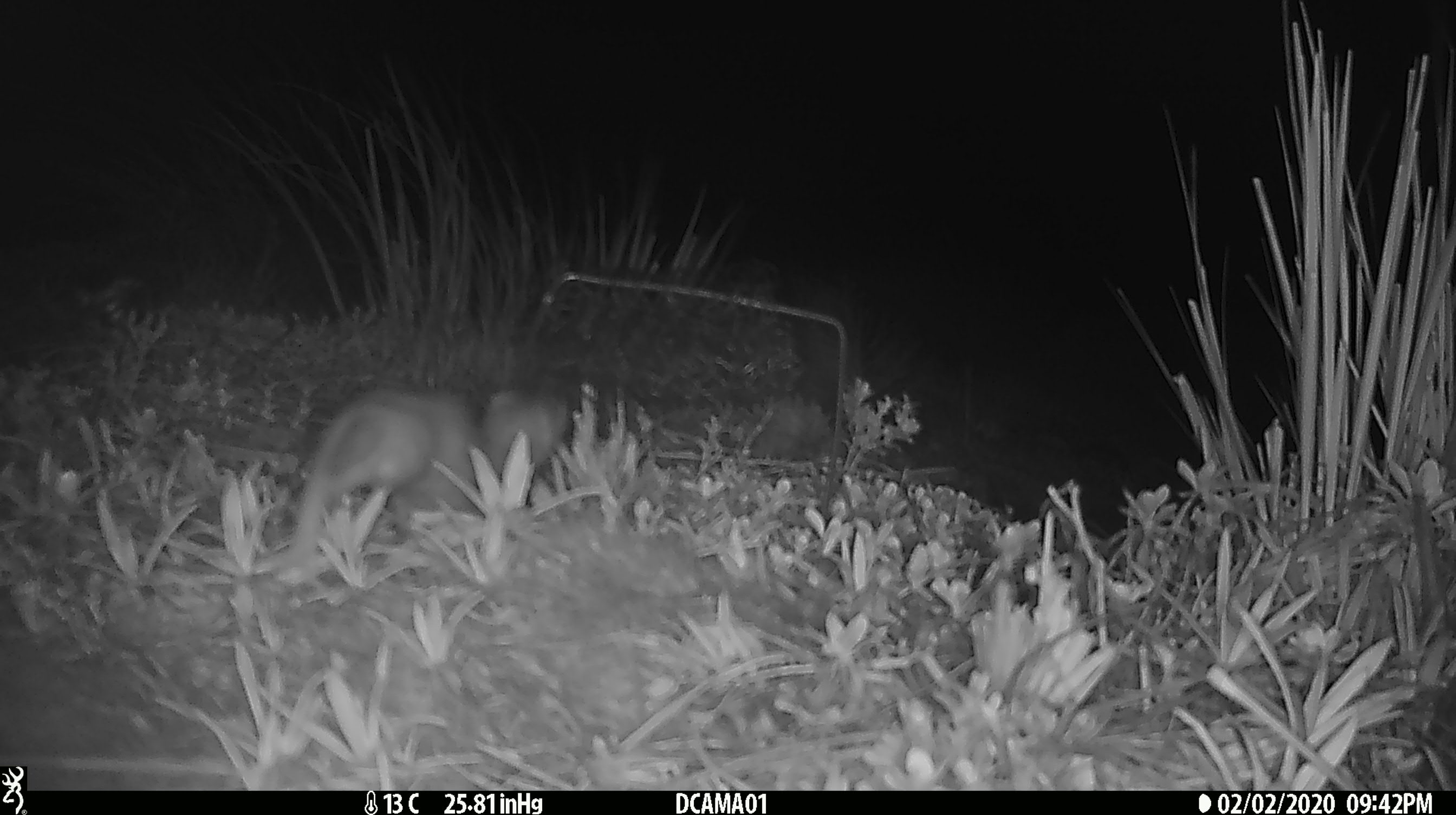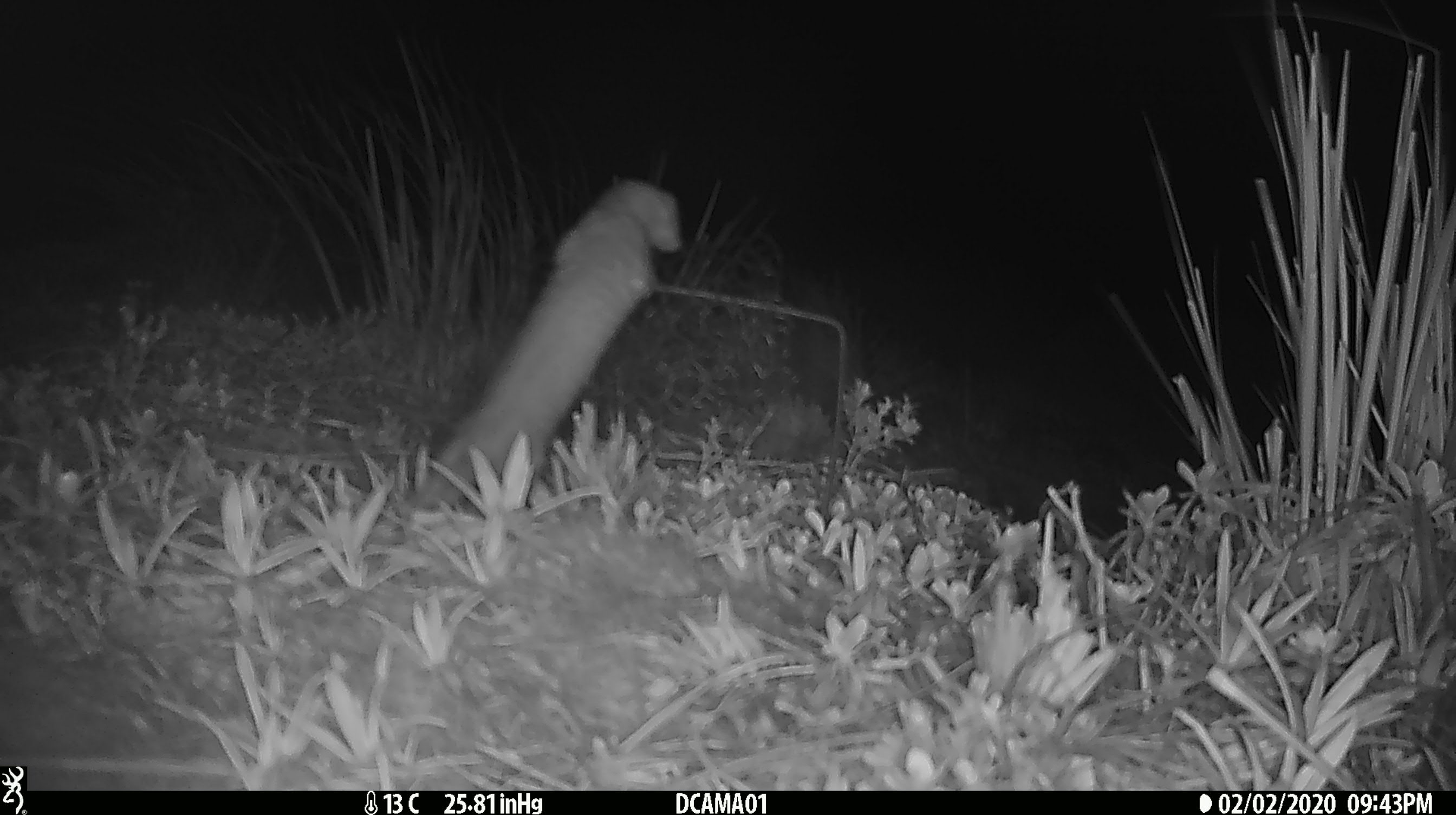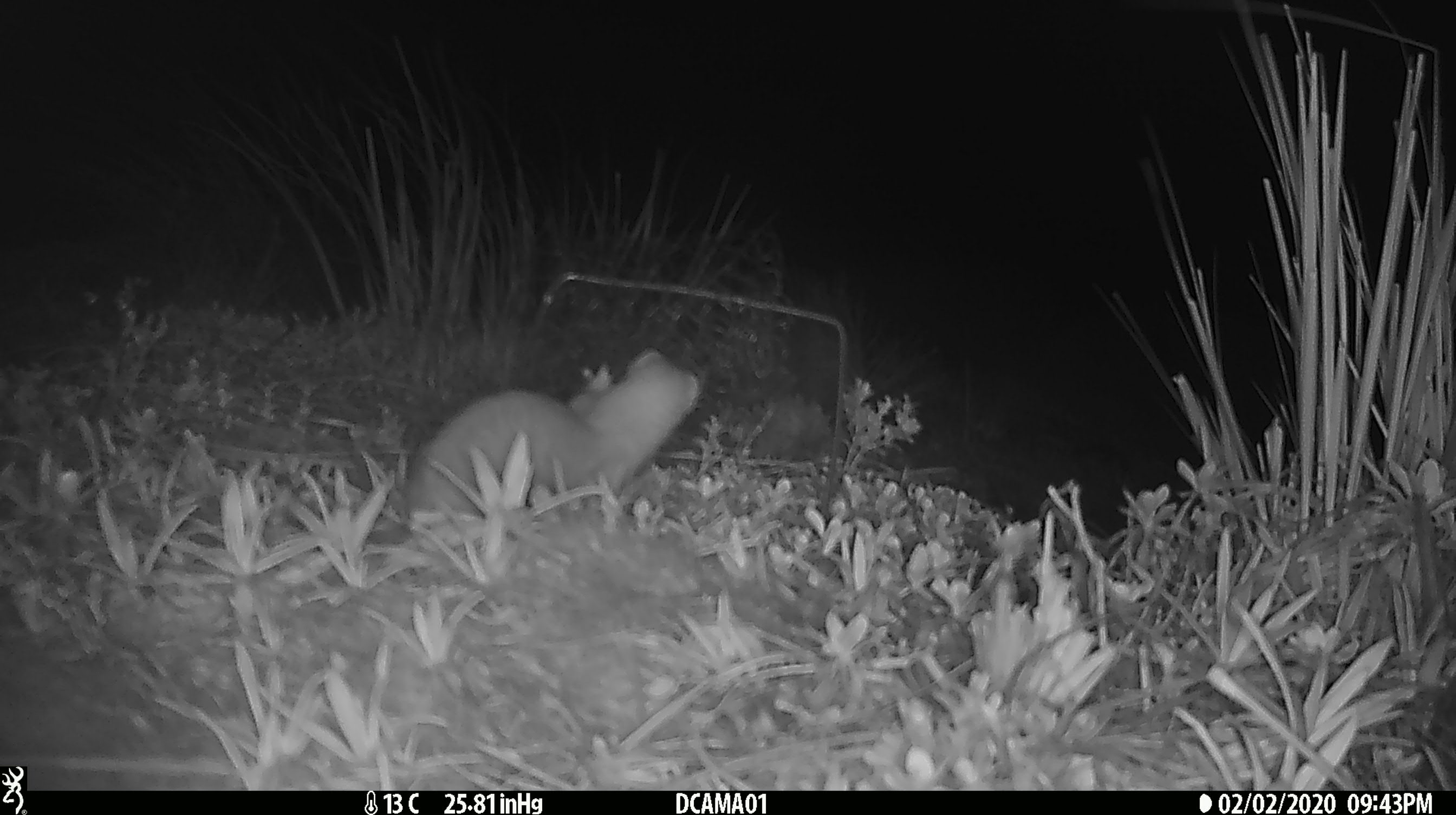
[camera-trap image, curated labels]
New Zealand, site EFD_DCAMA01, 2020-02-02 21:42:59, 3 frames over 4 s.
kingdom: Animalia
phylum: Chordata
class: Mammalia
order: Carnivora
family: Mustelidae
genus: Mustela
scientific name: Mustela nivalis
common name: least weasel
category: weasel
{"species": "weasel (least weasel) (Mustela nivalis)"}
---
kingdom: Animalia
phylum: Chordata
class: Mammalia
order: Carnivora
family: Mustelidae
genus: Mustela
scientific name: Mustela erminea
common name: stoat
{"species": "stoat (Mustela erminea)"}